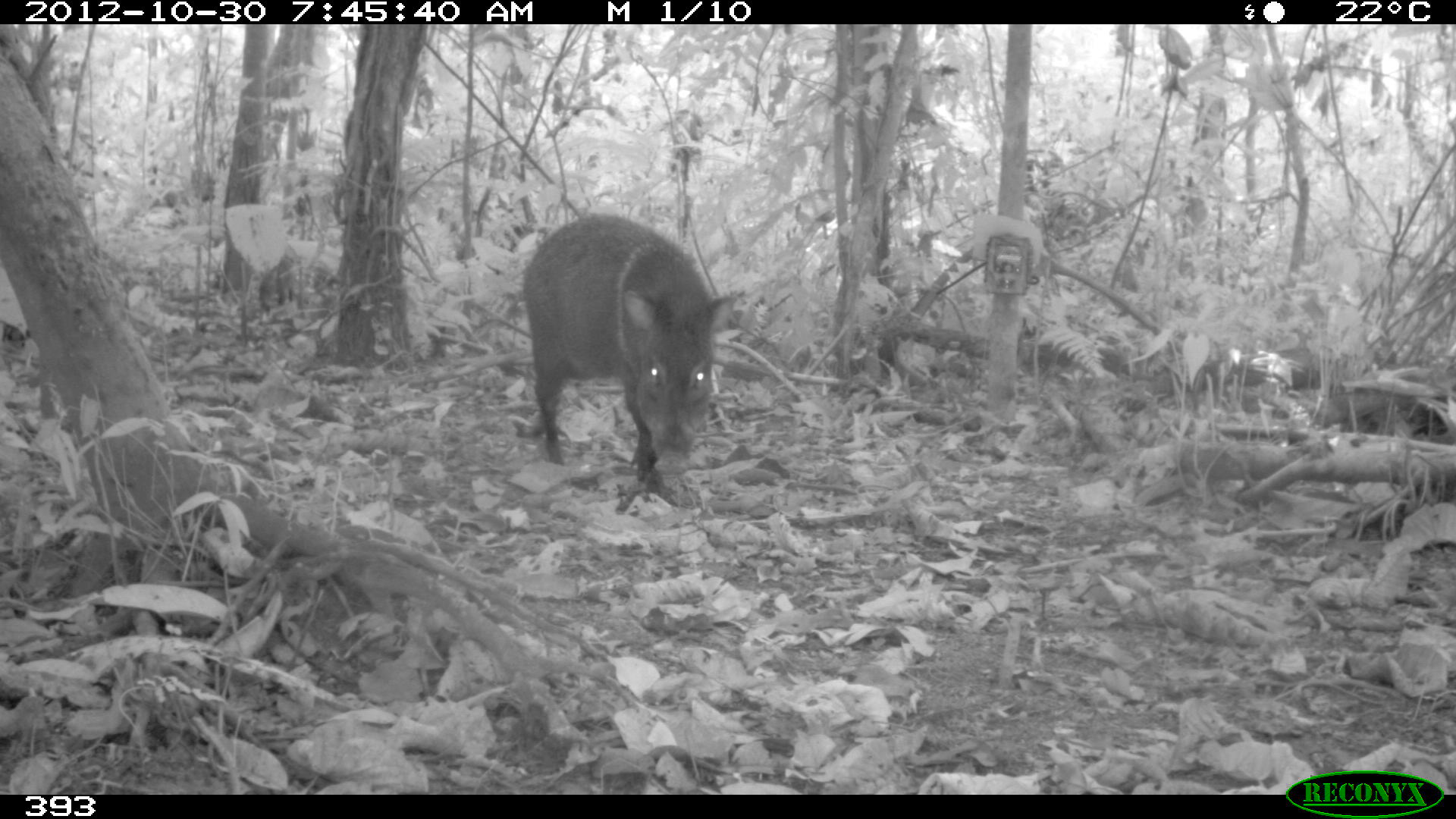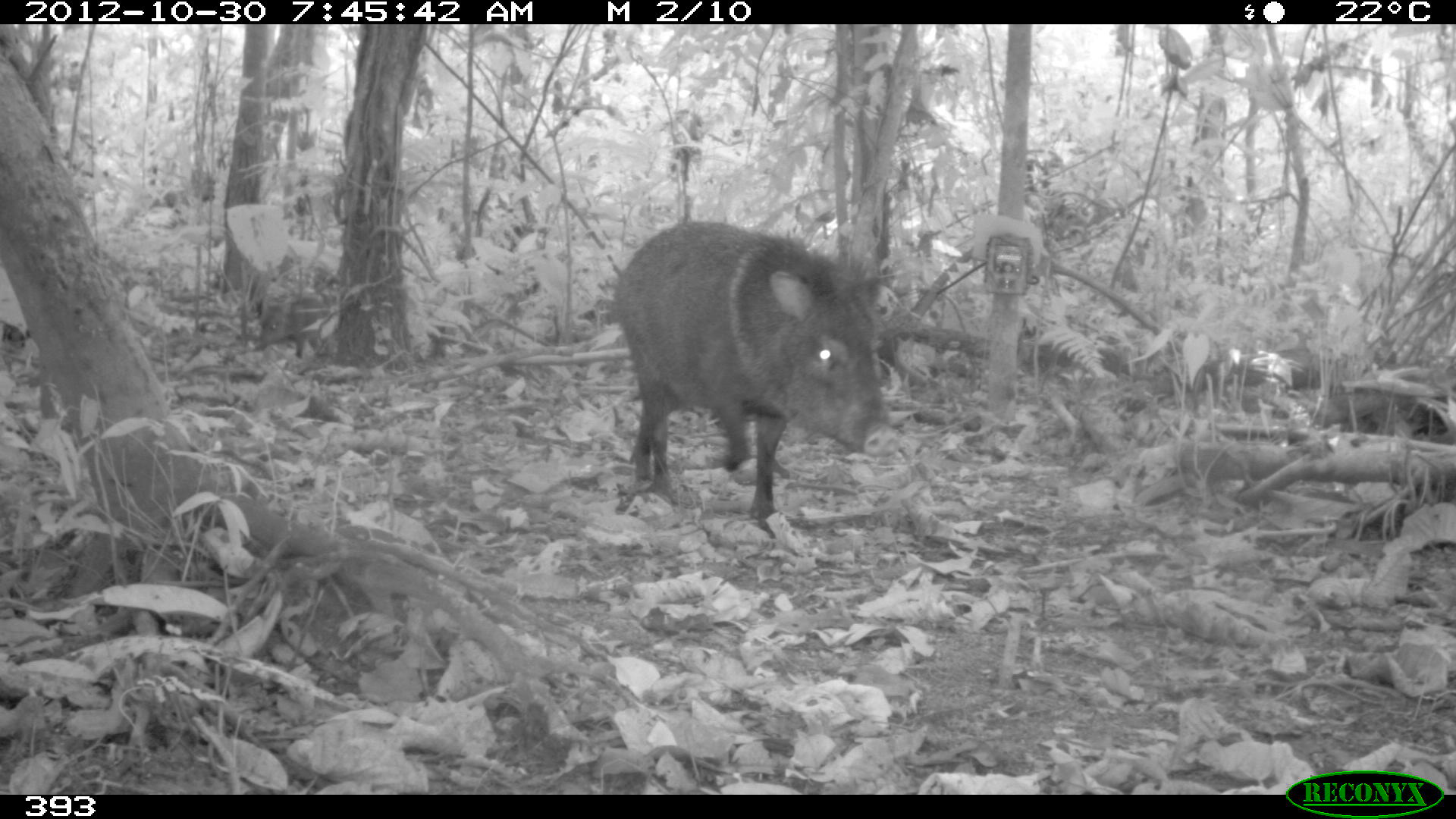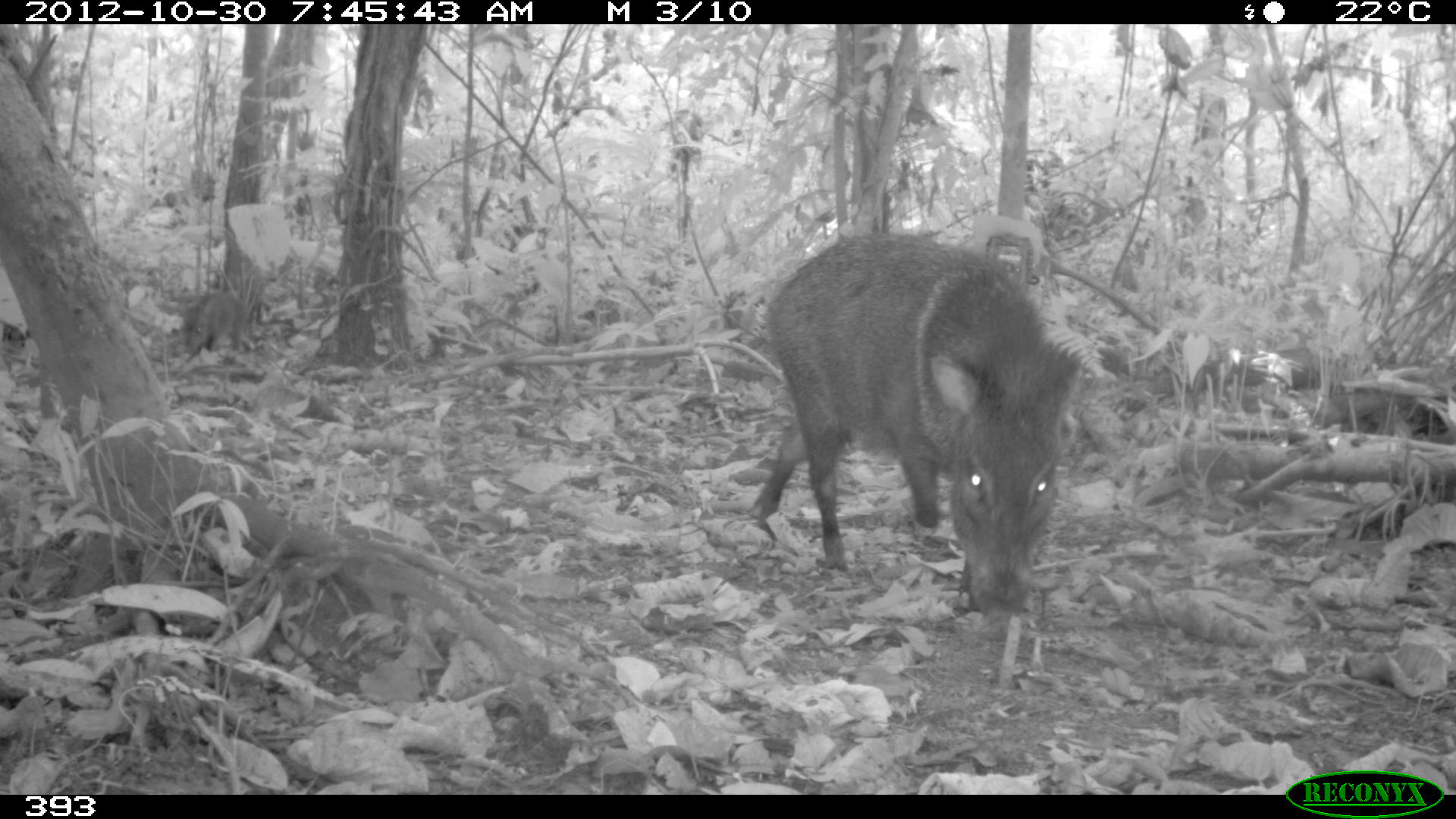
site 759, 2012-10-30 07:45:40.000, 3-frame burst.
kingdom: Animalia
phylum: Chordata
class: Mammalia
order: Artiodactyla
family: Tayassuidae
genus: Pecari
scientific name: Pecari tajacu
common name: collared peccary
Pecari tajacu (collared peccary).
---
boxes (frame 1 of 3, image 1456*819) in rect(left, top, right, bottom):
pecari tajacu: rect(521, 212, 738, 475)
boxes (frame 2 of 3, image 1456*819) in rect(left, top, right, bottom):
pecari tajacu: rect(610, 221, 899, 540)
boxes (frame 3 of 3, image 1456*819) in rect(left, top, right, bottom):
pecari tajacu: rect(744, 231, 1085, 616); rect(180, 290, 242, 365)